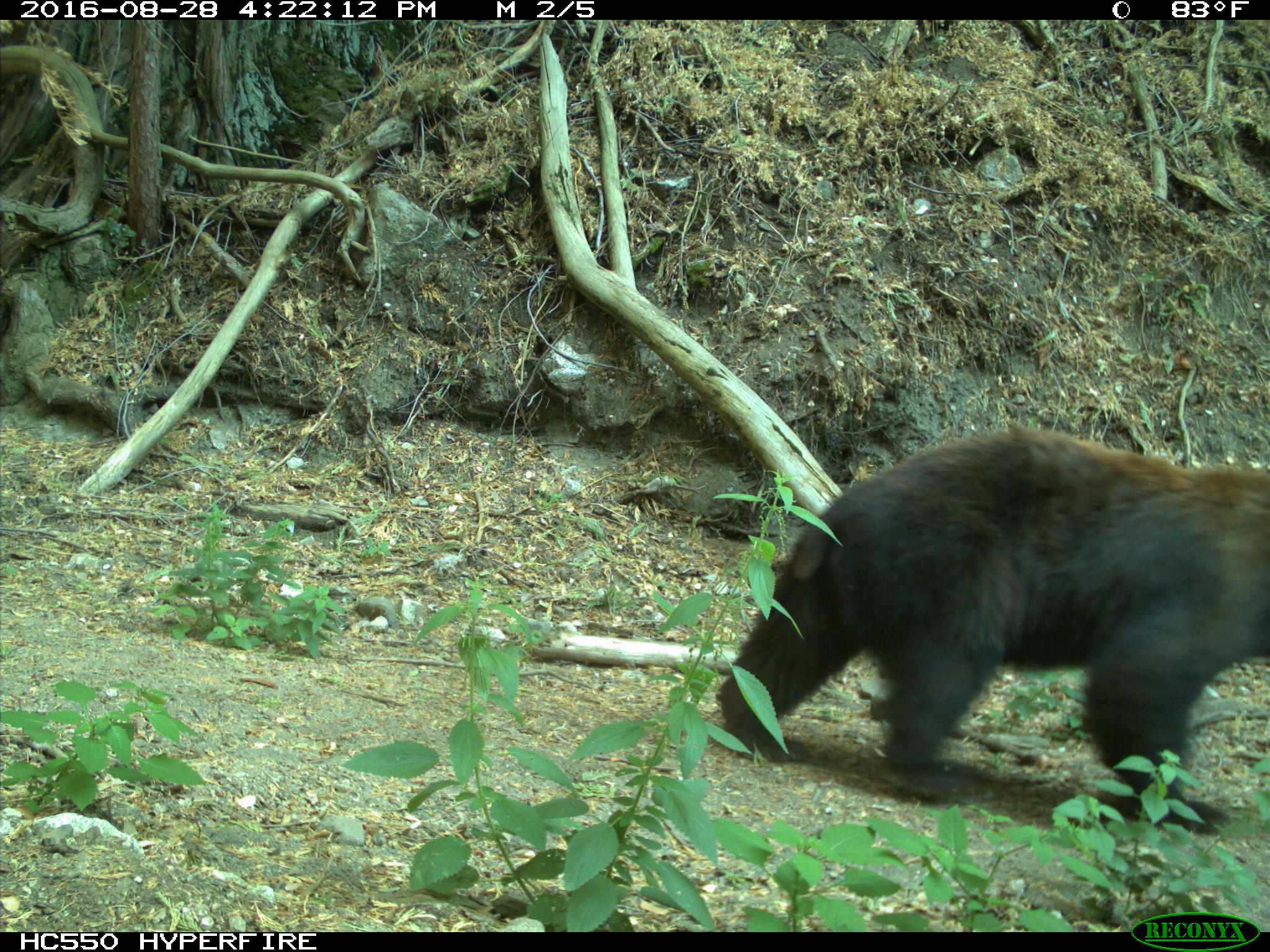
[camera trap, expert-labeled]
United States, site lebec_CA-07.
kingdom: Animalia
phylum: Chordata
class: Mammalia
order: Carnivora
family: Ursidae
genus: Ursus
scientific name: Ursus americanus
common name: american black bear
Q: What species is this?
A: Ursus americanus (american black bear).